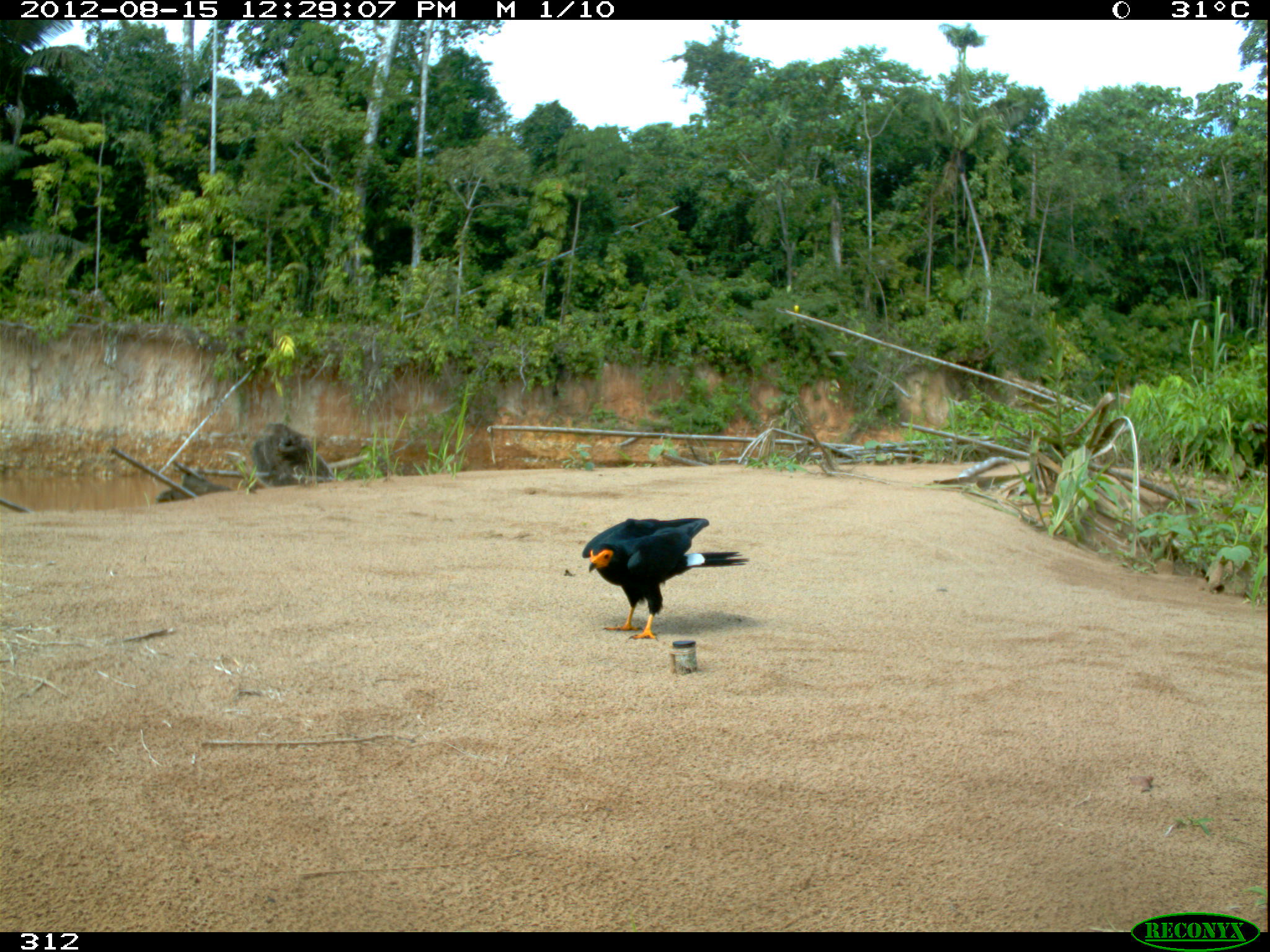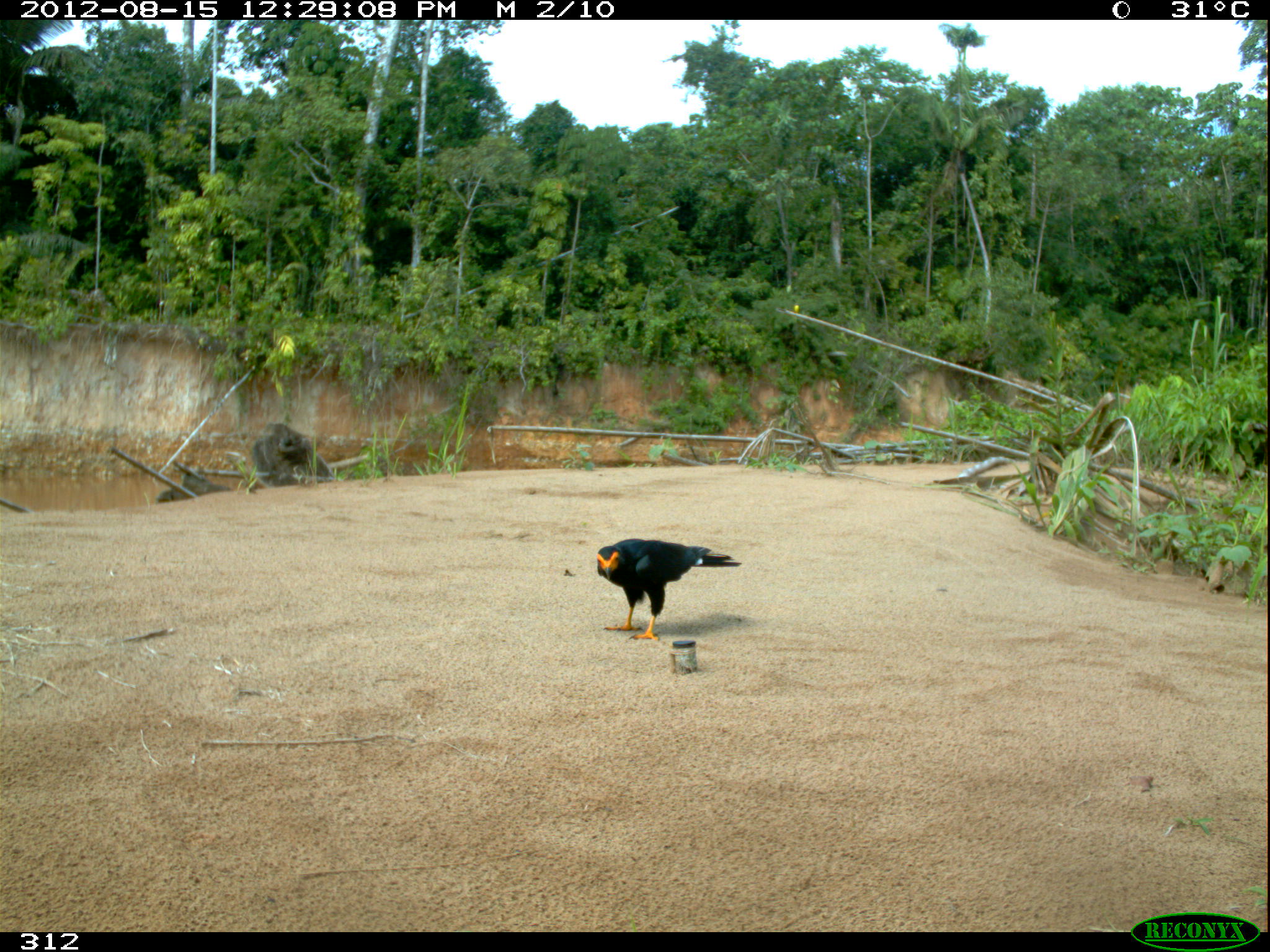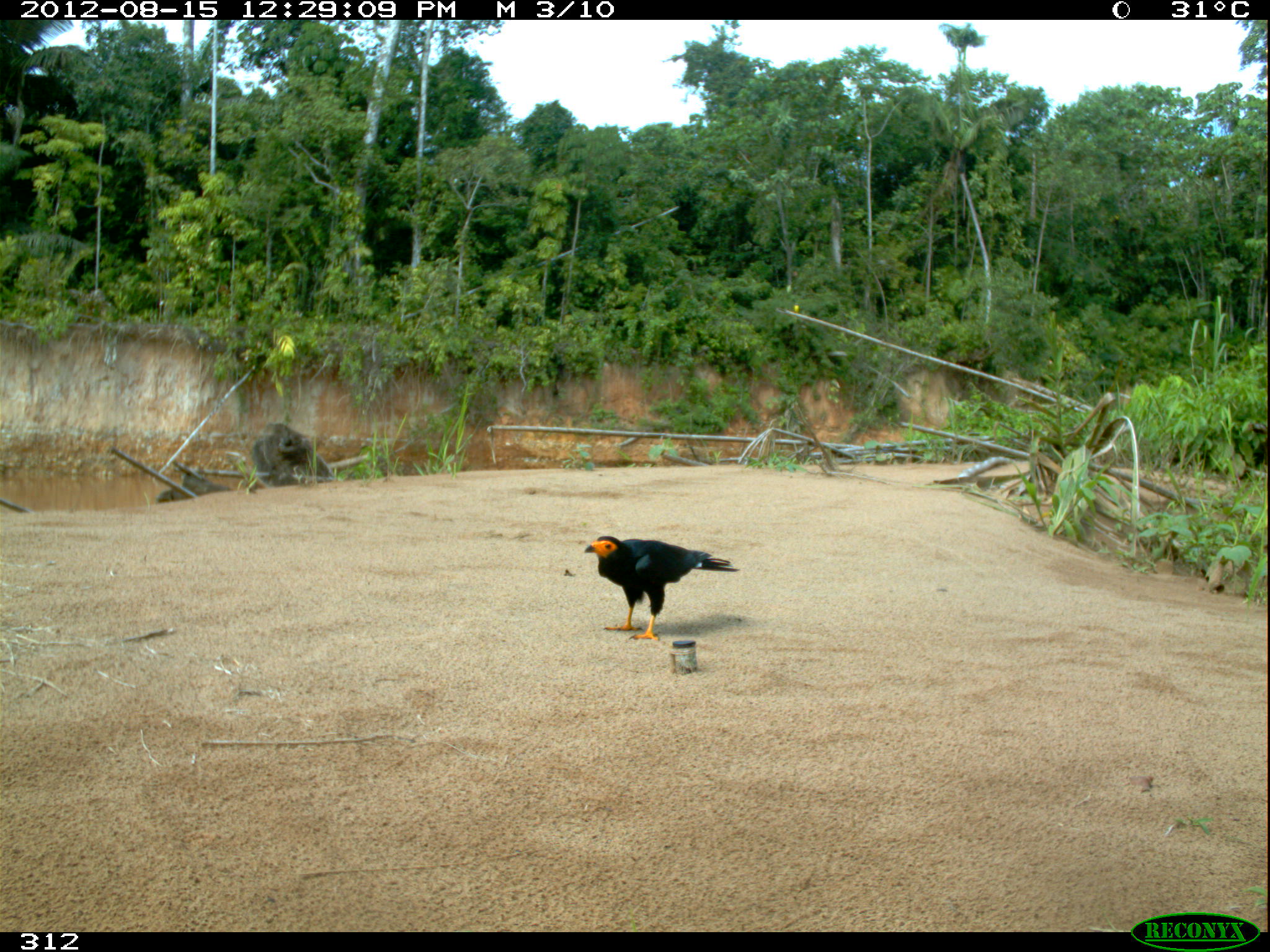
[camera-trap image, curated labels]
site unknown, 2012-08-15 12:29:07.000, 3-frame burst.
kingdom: Animalia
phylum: Chordata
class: Aves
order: Falconiformes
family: Falconidae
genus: Daptrius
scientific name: Daptrius ater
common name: black caracara